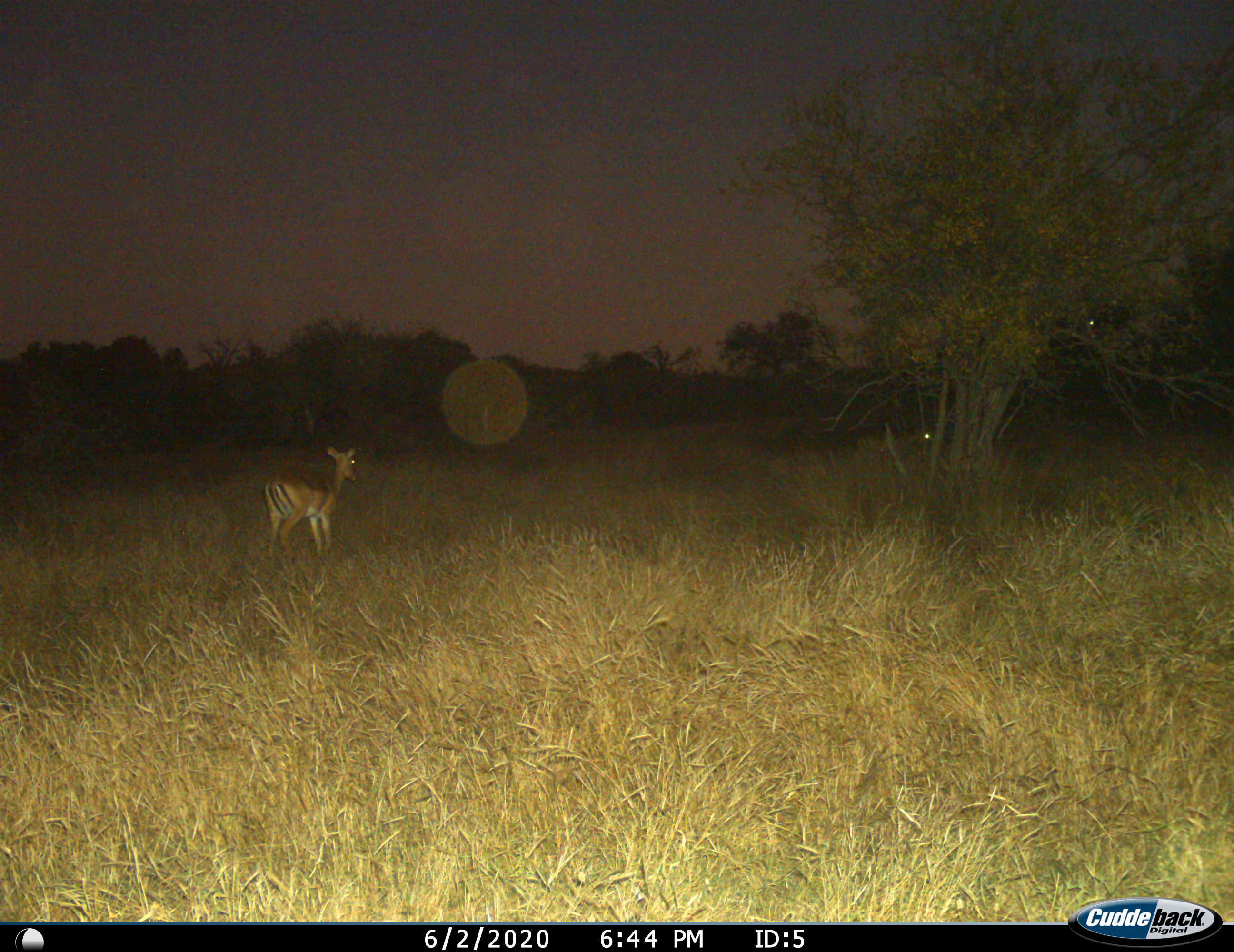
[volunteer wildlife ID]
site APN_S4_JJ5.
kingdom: Animalia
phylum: Chordata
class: Mammalia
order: Artiodactyla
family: Bovidae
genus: Aepyceros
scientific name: Aepyceros melampus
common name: impala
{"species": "impala (Aepyceros melampus)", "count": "1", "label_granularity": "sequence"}